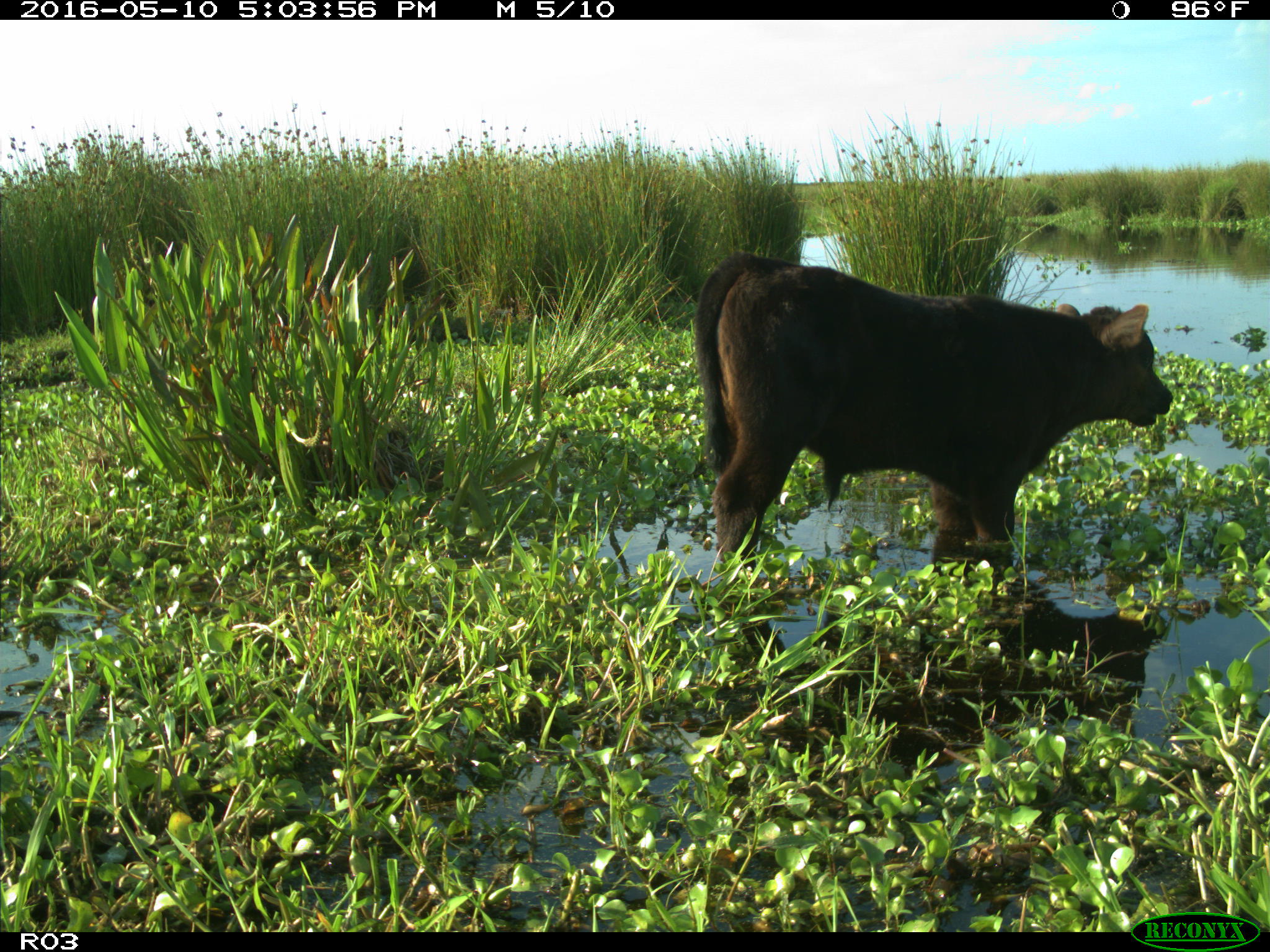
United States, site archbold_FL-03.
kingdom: Animalia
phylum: Chordata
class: Mammalia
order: Artiodactyla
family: Bovidae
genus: Bos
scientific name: Bos taurus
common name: domestic cow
Bos taurus (domestic cow).